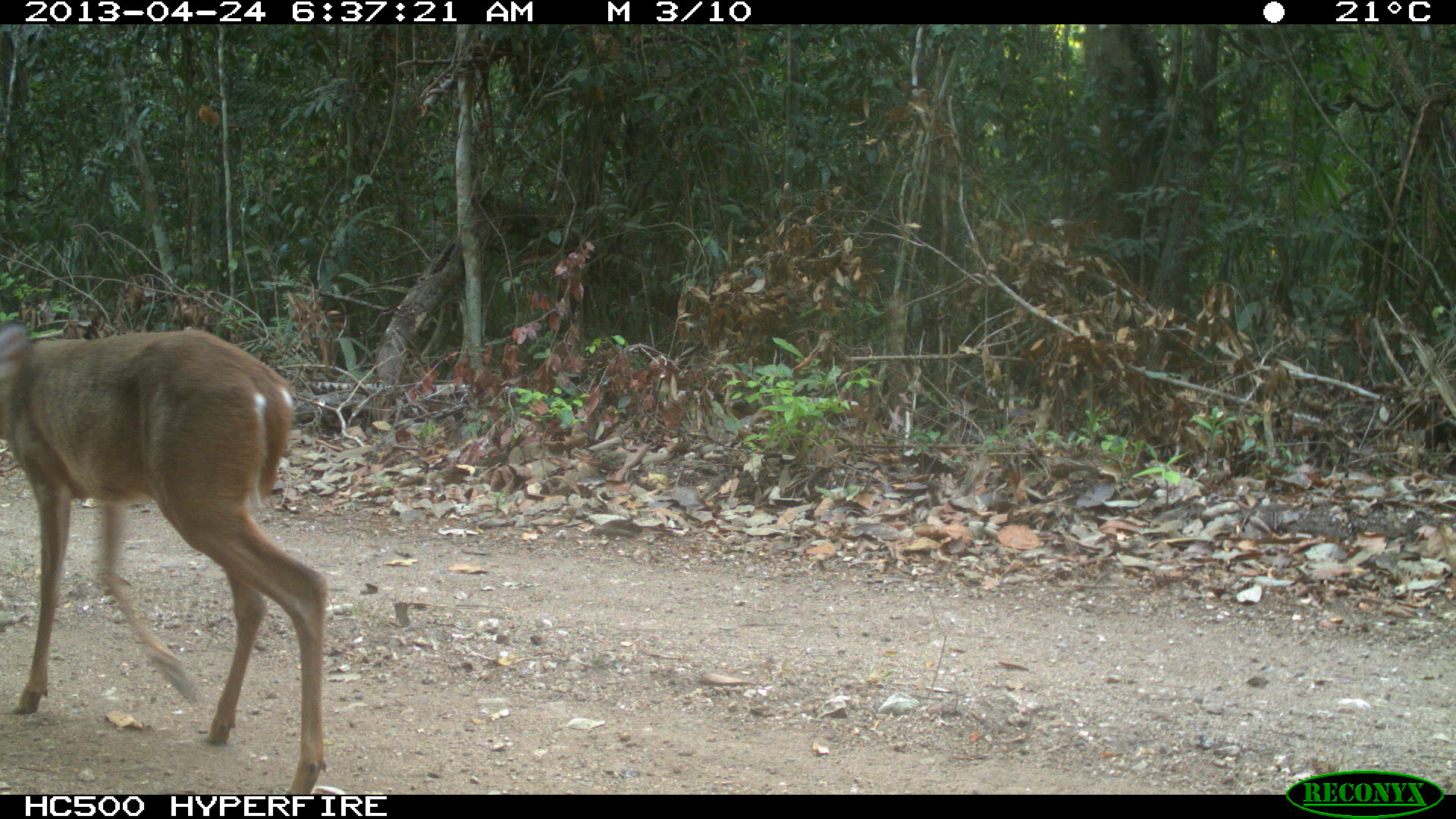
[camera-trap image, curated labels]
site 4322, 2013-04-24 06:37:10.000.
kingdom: Animalia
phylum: Chordata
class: Mammalia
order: Artiodactyla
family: Cervidae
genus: Odocoileus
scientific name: Odocoileus virginianus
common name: white-tailed deer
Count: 1.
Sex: female.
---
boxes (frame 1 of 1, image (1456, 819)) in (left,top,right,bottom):
odocoileus virginianus: (0,322,327,793)